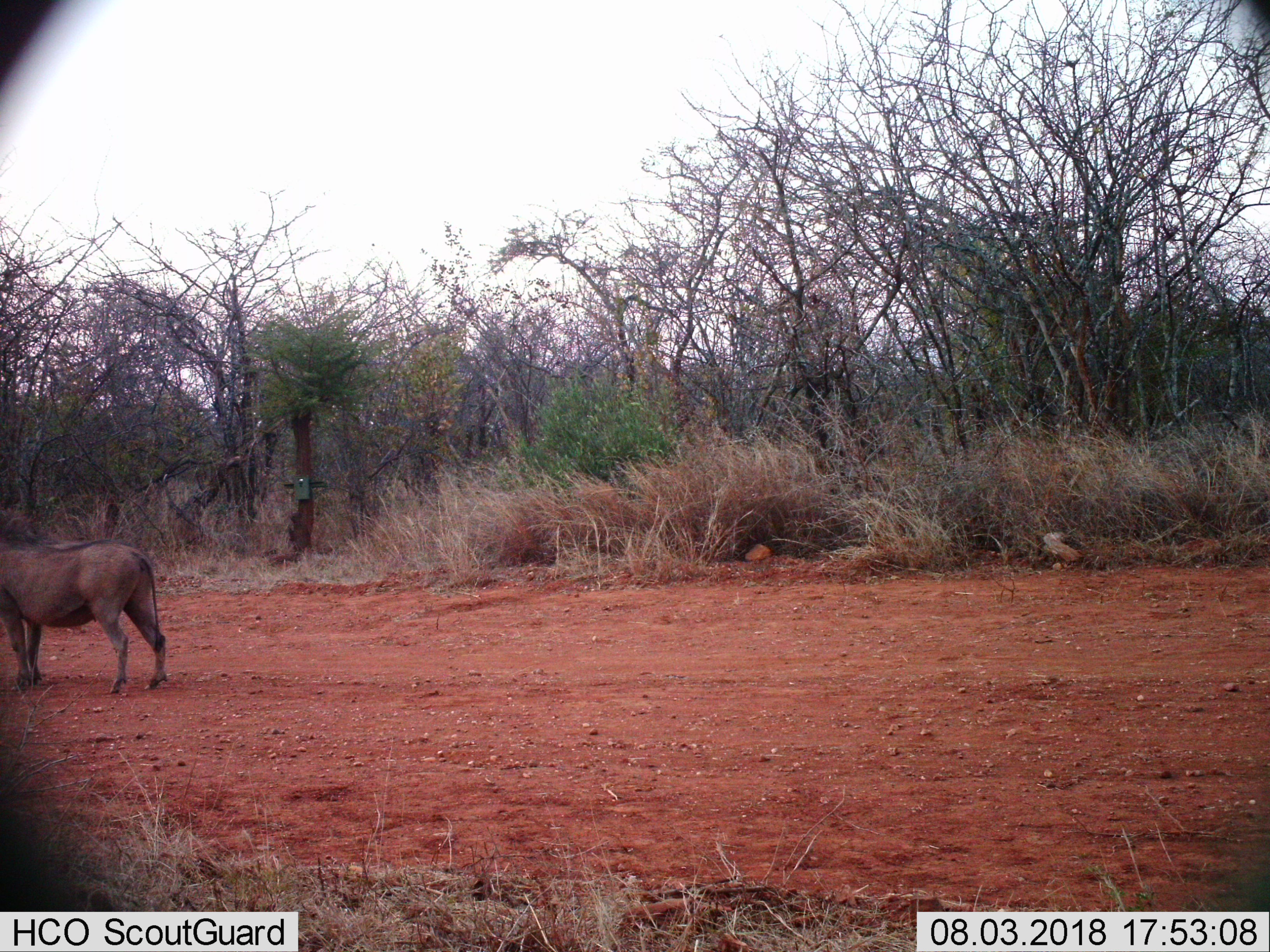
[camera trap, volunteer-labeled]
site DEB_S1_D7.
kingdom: Animalia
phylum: Chordata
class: Mammalia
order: Artiodactyla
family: Suidae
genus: Phacochoerus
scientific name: Phacochoerus africanus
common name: warthog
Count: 1.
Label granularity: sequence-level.